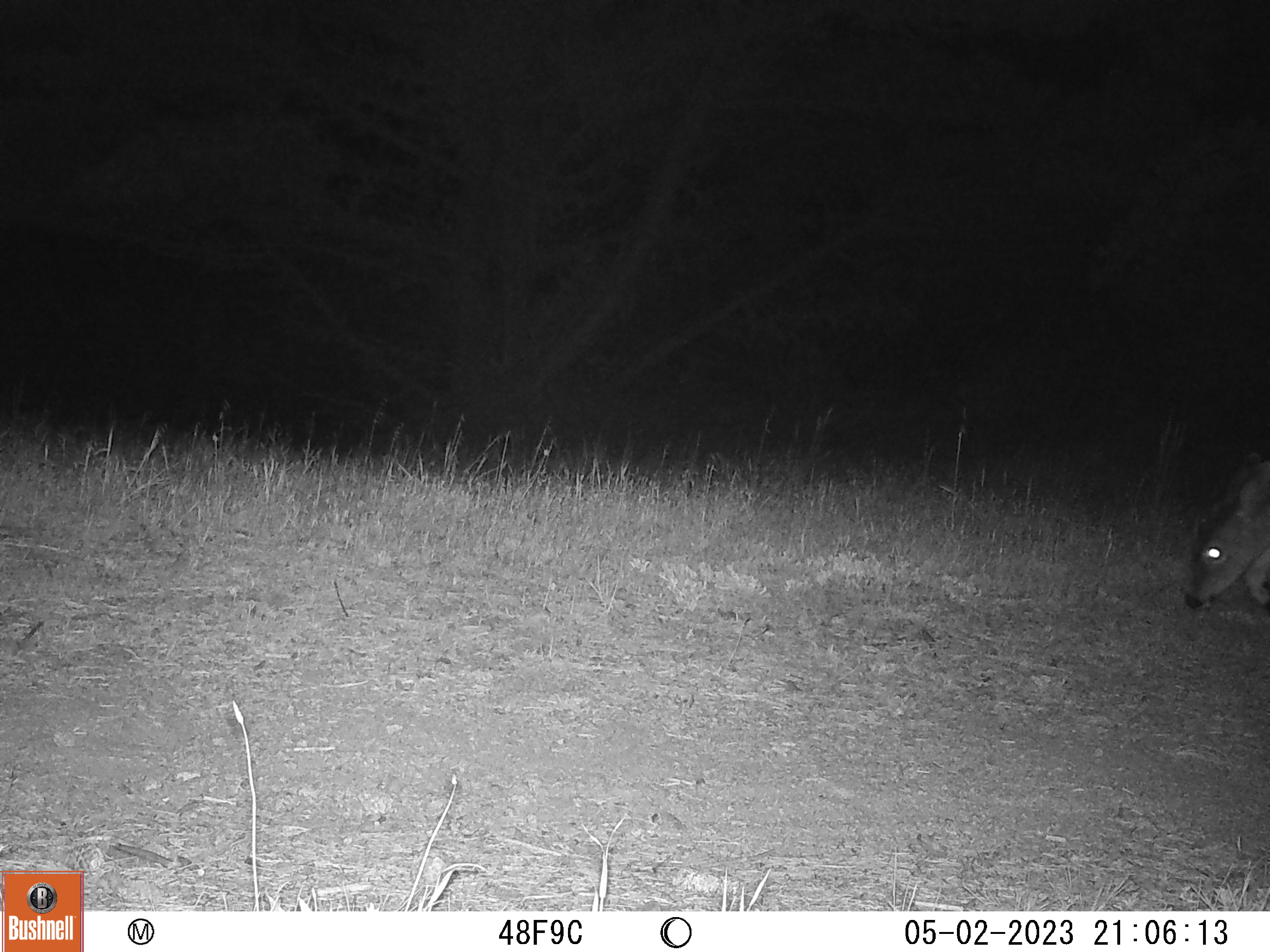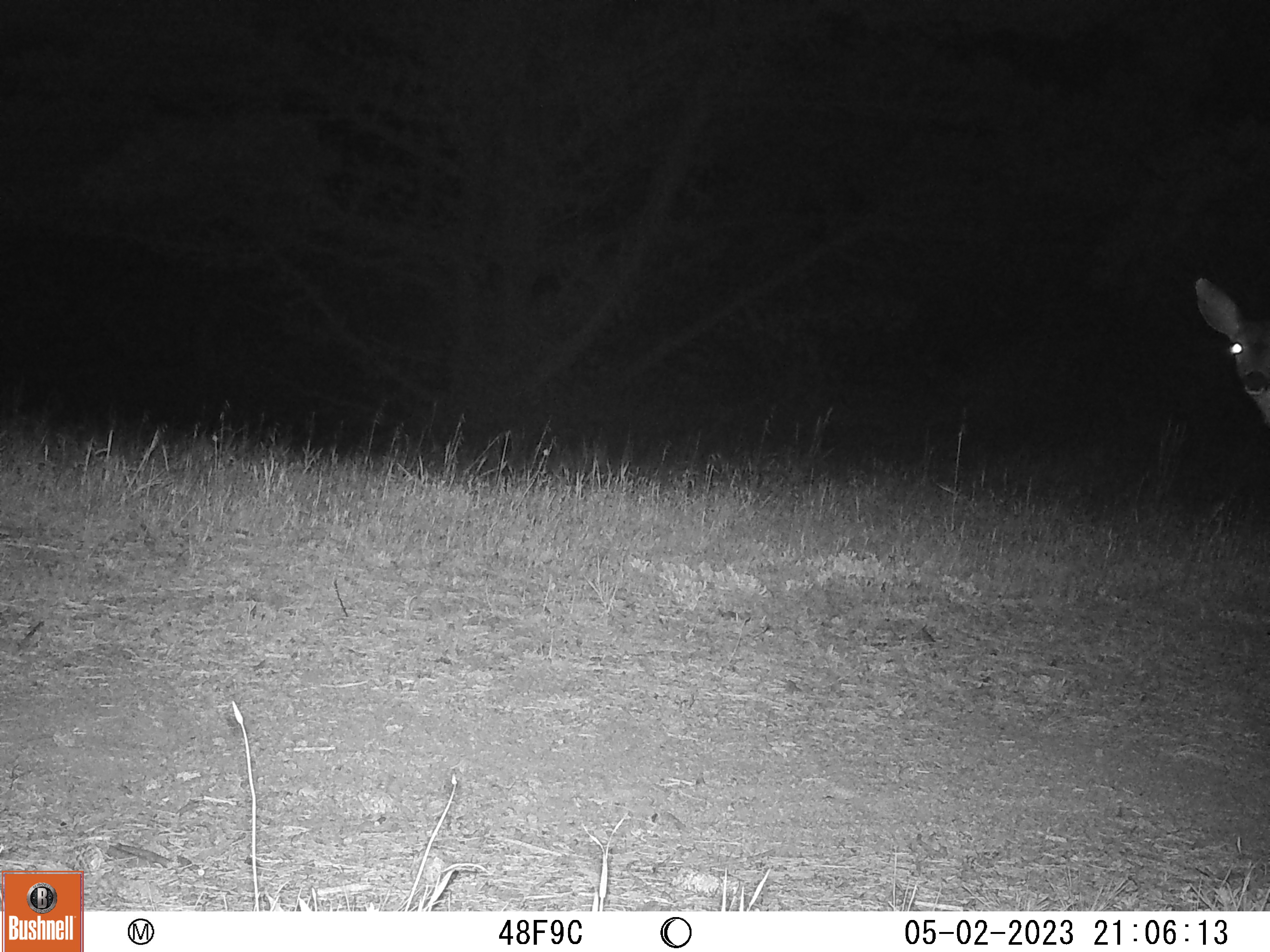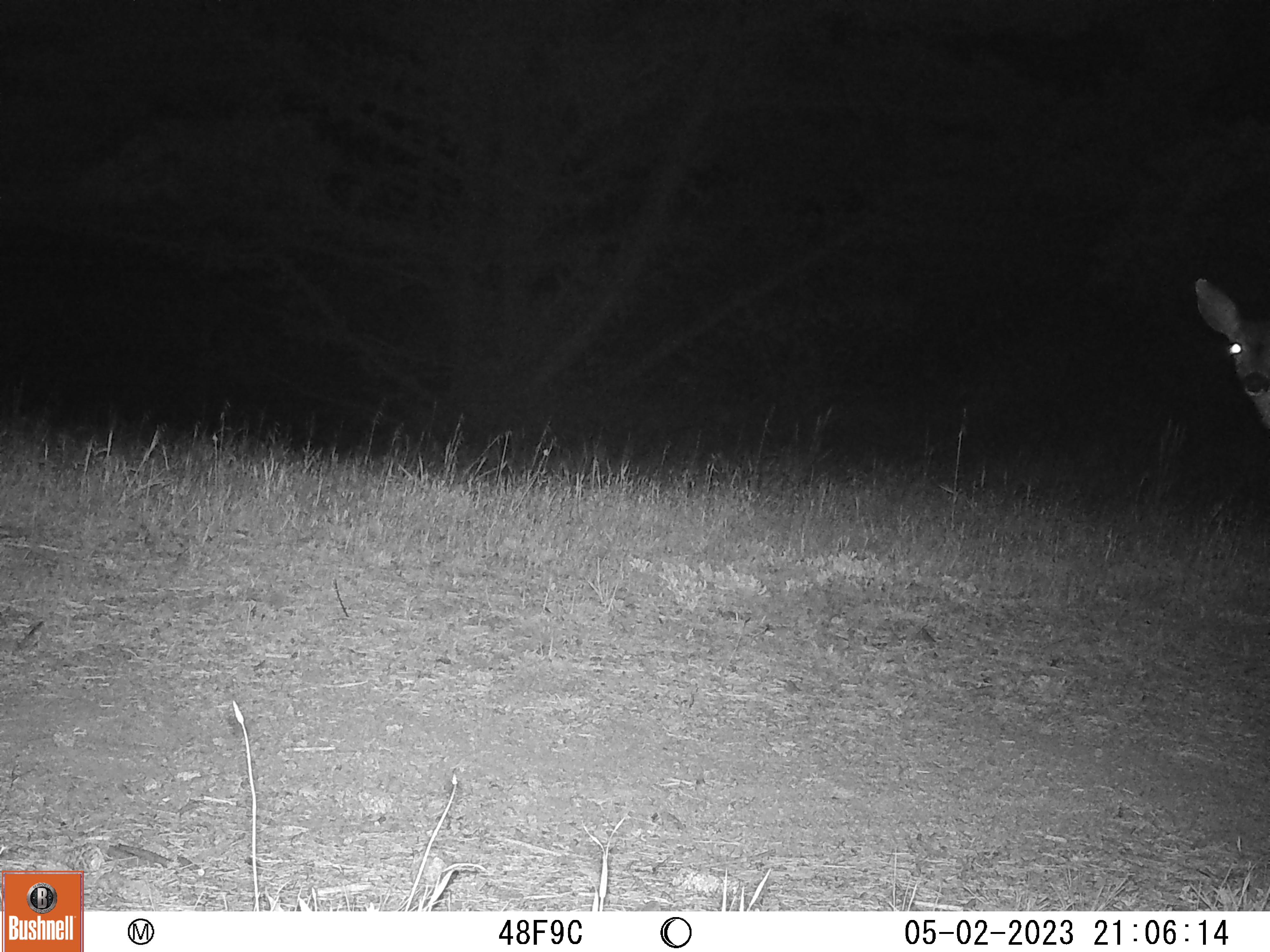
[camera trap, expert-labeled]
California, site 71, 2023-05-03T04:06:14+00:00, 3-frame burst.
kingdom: Animalia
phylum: Chordata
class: Mammalia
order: Artiodactyla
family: Cervidae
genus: Odocoileus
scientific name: Odocoileus hemionus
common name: mule deer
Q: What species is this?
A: Mule deer (Odocoileus hemionus).